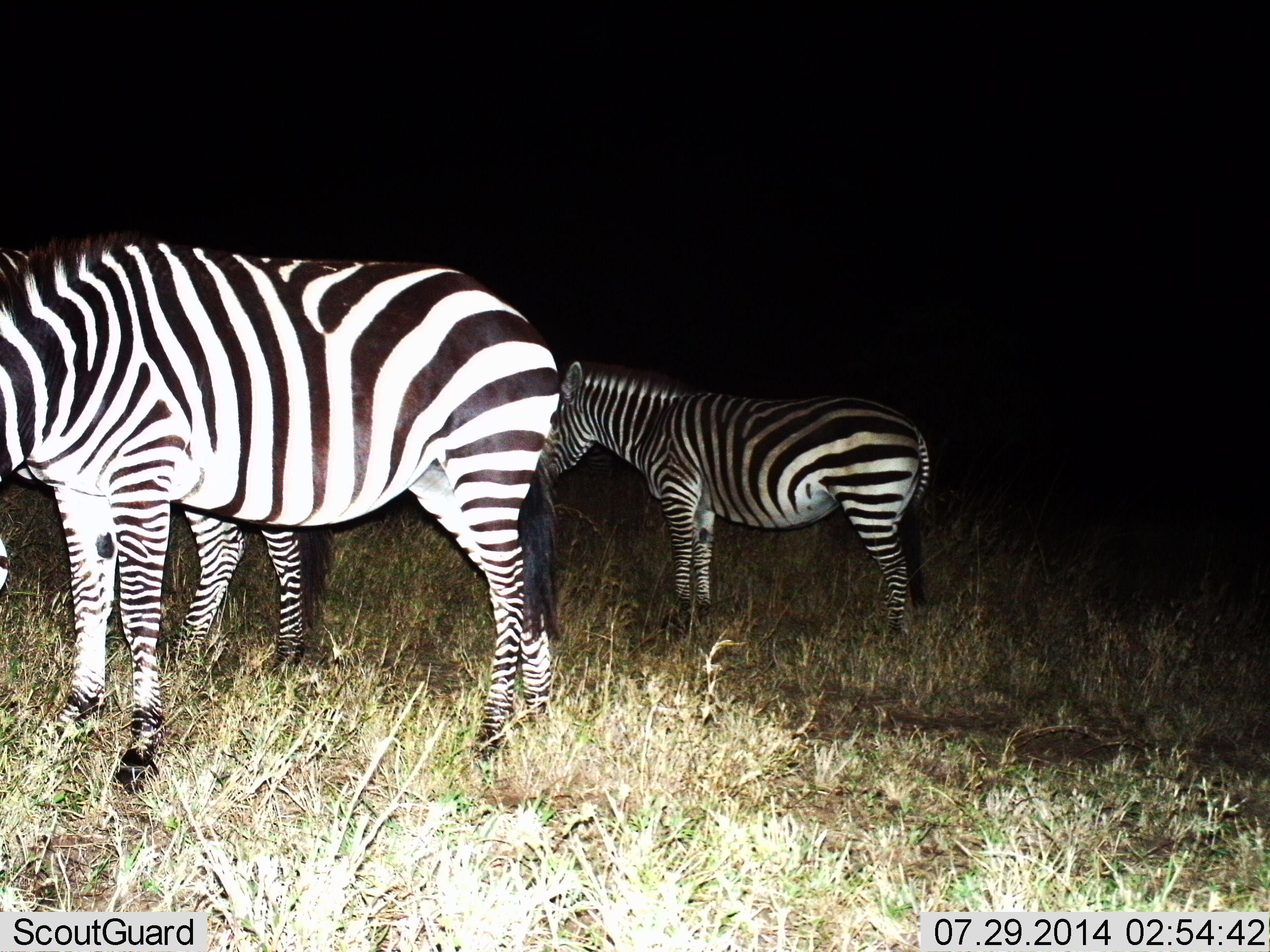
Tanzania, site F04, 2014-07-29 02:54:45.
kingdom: Animalia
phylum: Chordata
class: Mammalia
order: Perissodactyla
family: Equidae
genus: Equus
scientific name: Equus quagga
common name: plains zebra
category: zebra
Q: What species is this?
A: Zebra (plains zebra) (Equus quagga).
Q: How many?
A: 3.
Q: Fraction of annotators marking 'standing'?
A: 100%.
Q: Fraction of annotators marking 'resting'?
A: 0%.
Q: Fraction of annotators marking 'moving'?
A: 0%.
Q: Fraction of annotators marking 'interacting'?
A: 0%.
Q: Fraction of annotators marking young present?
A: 20%.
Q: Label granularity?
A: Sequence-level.